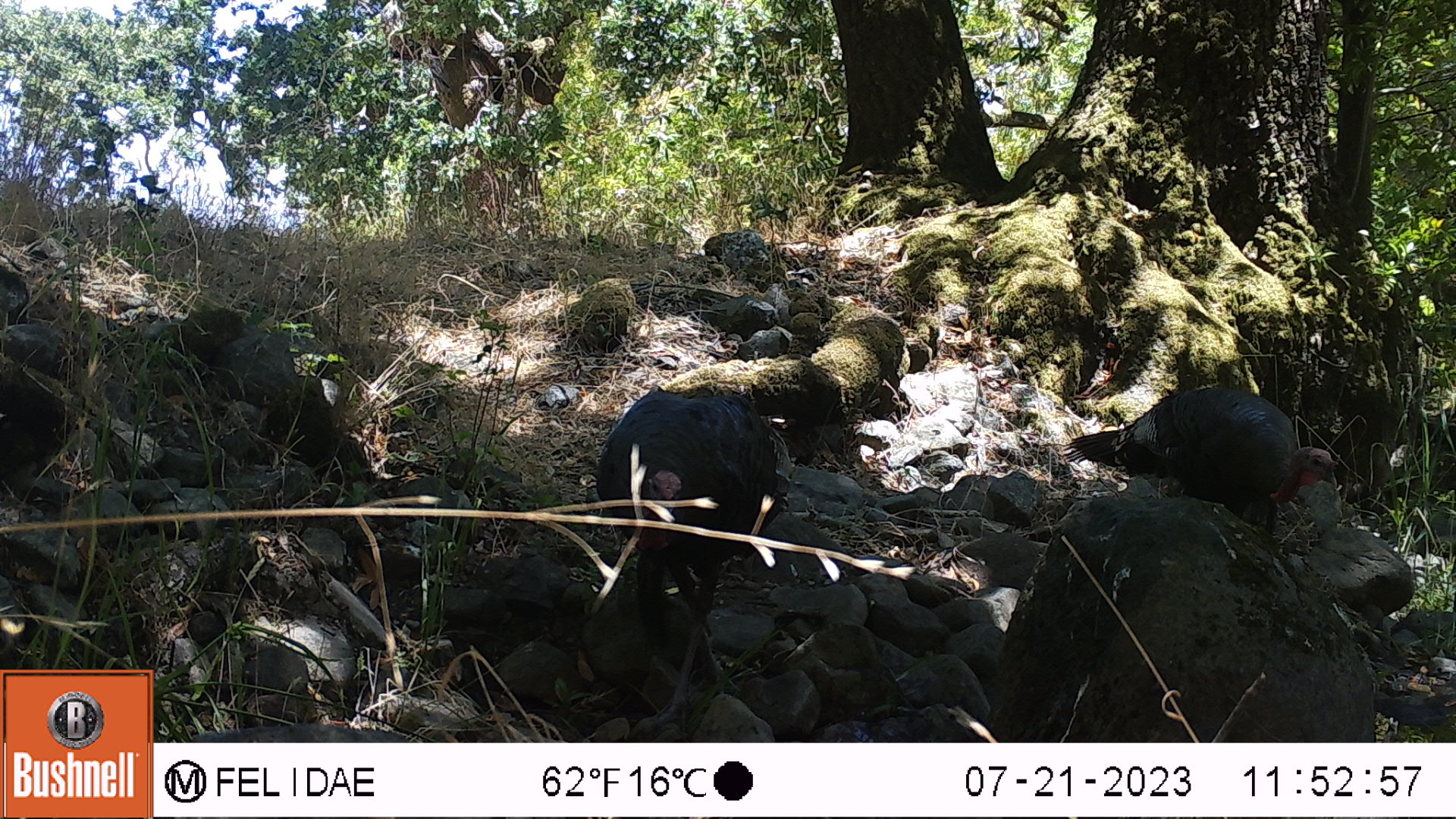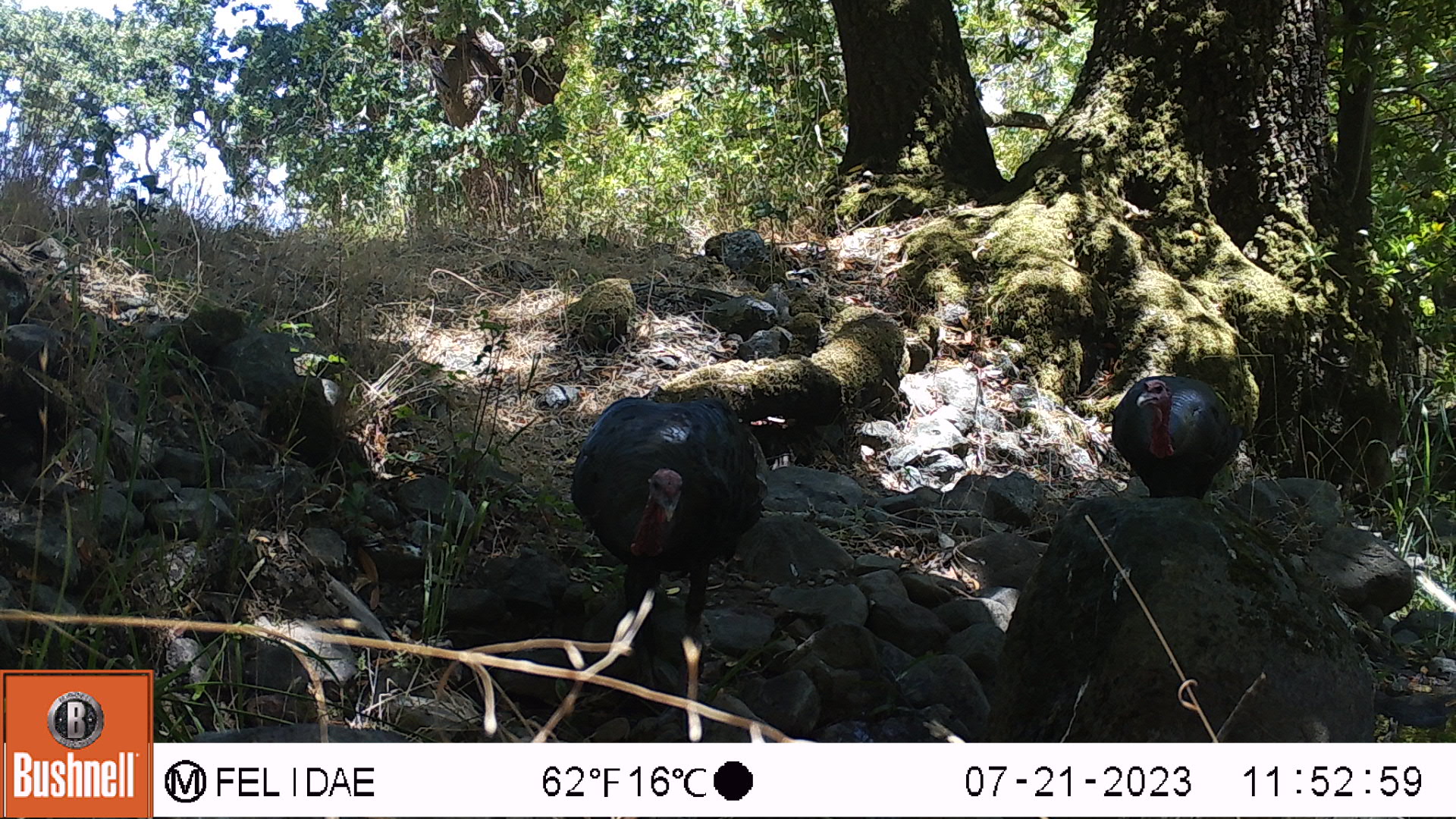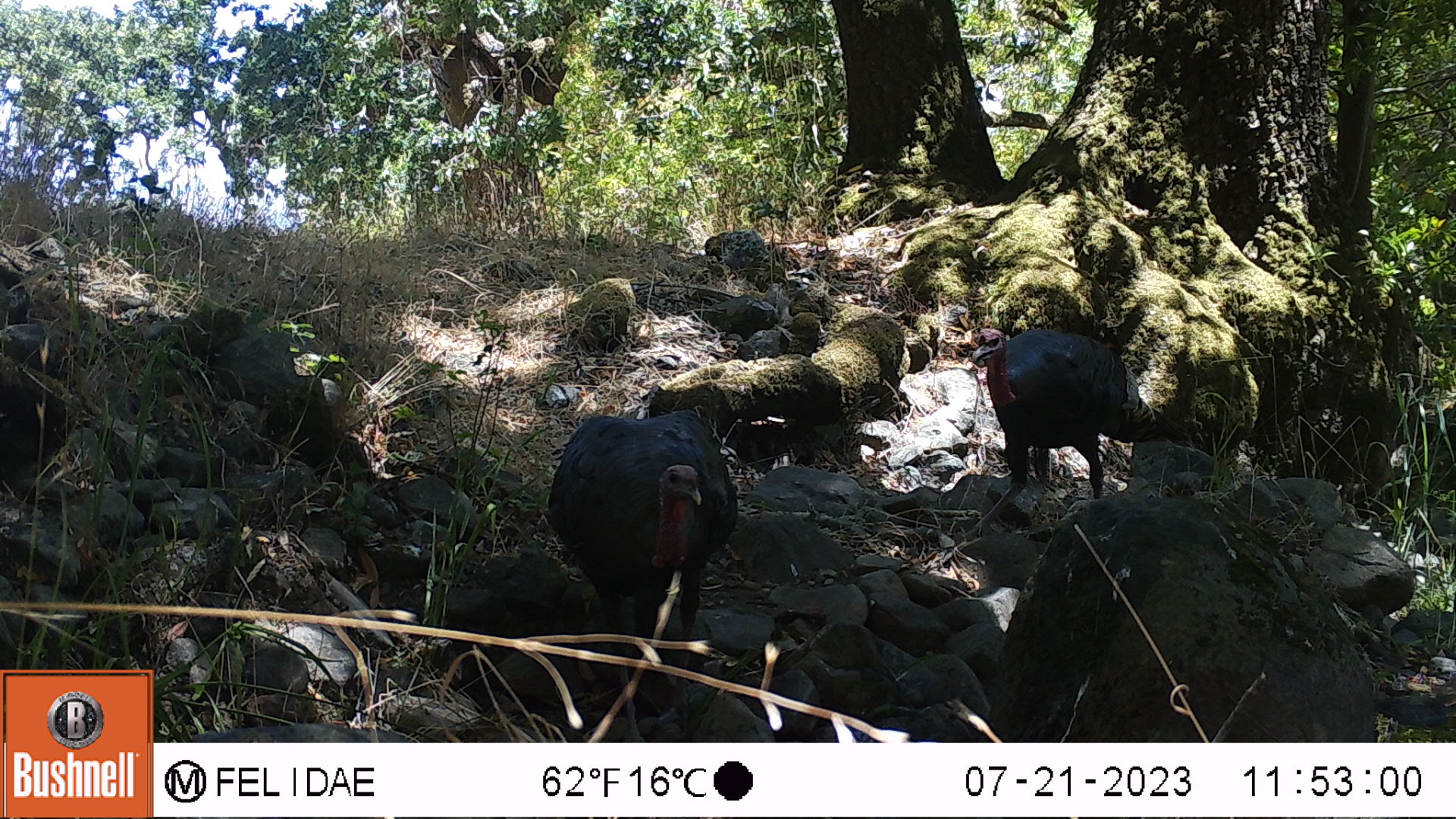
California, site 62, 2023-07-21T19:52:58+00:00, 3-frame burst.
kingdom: Animalia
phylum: Chordata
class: Aves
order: Galliformes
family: Phasianidae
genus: Meleagris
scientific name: Meleagris gallopavo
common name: turkey